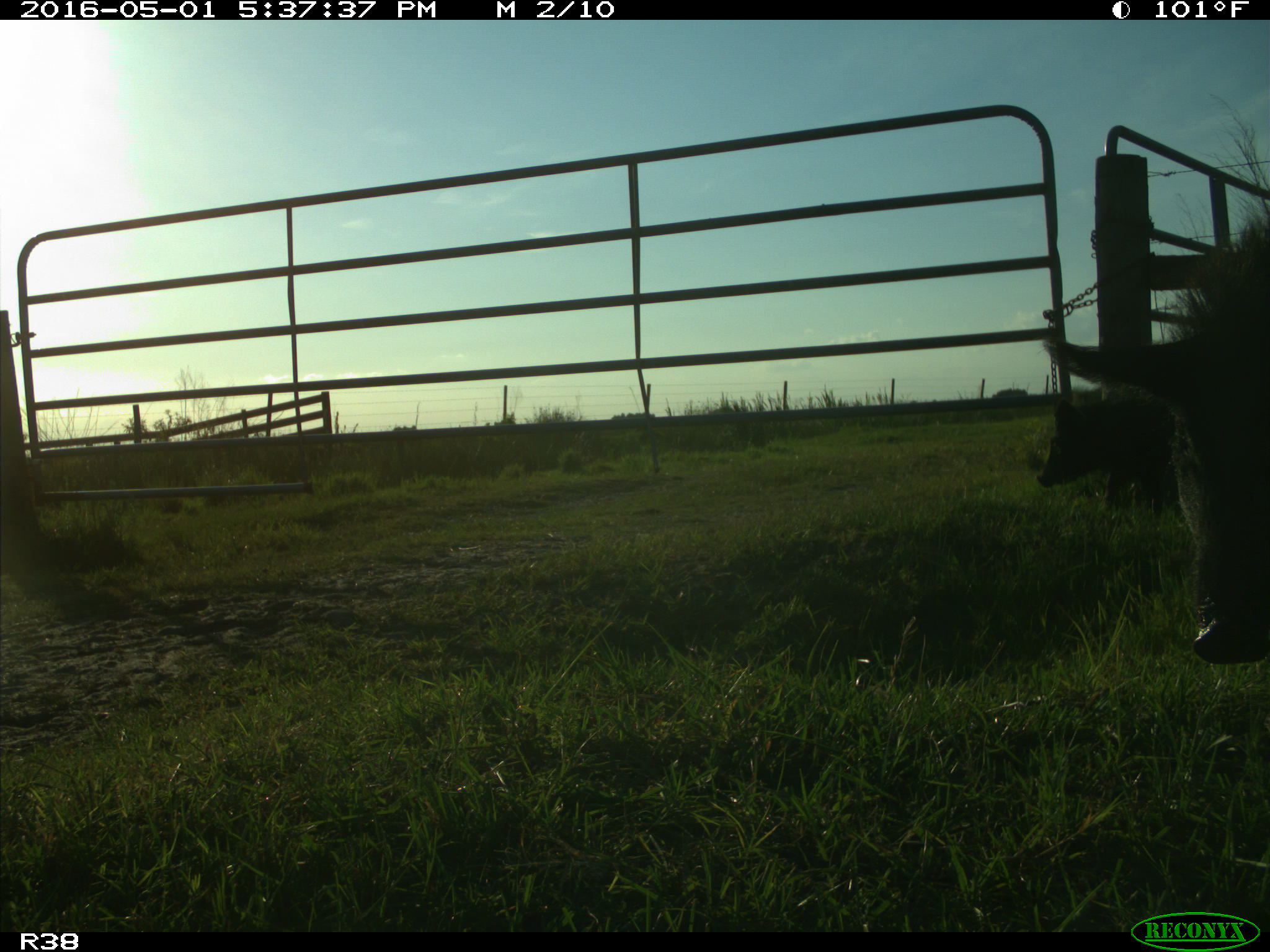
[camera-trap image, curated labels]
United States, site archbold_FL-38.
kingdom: Animalia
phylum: Chordata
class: Mammalia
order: Artiodactyla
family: Suidae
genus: Sus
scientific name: Sus scrofa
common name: wild boar